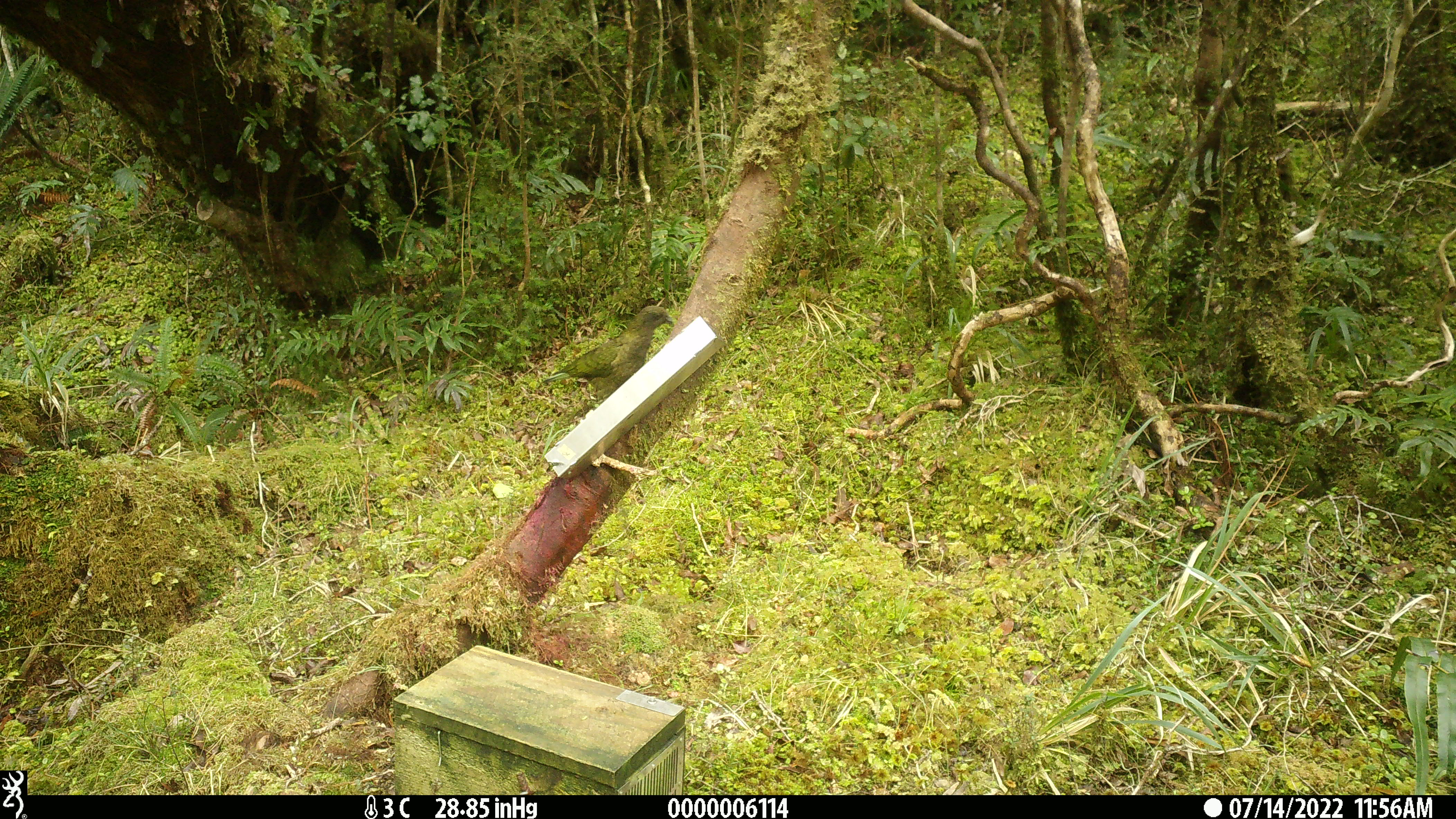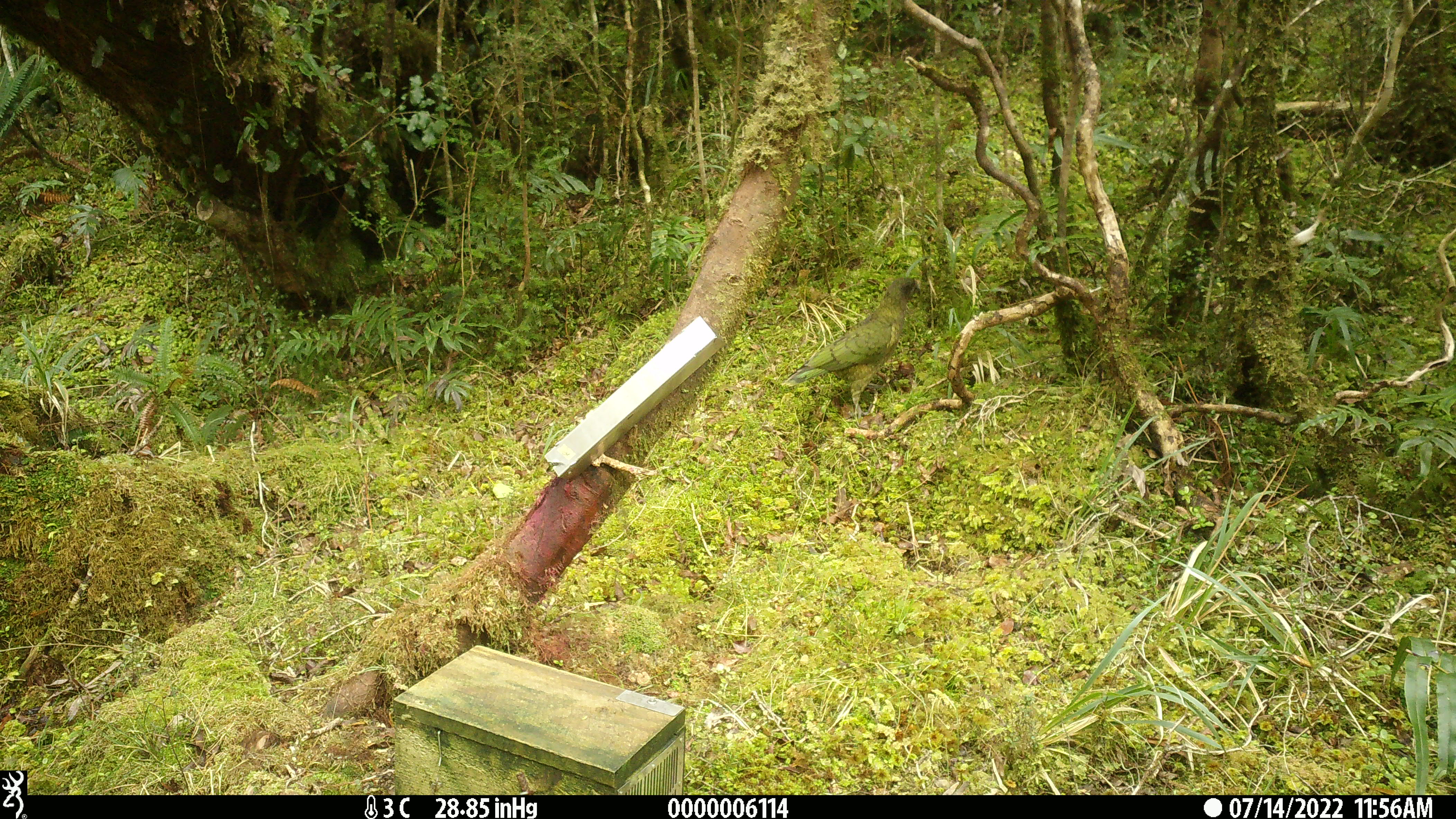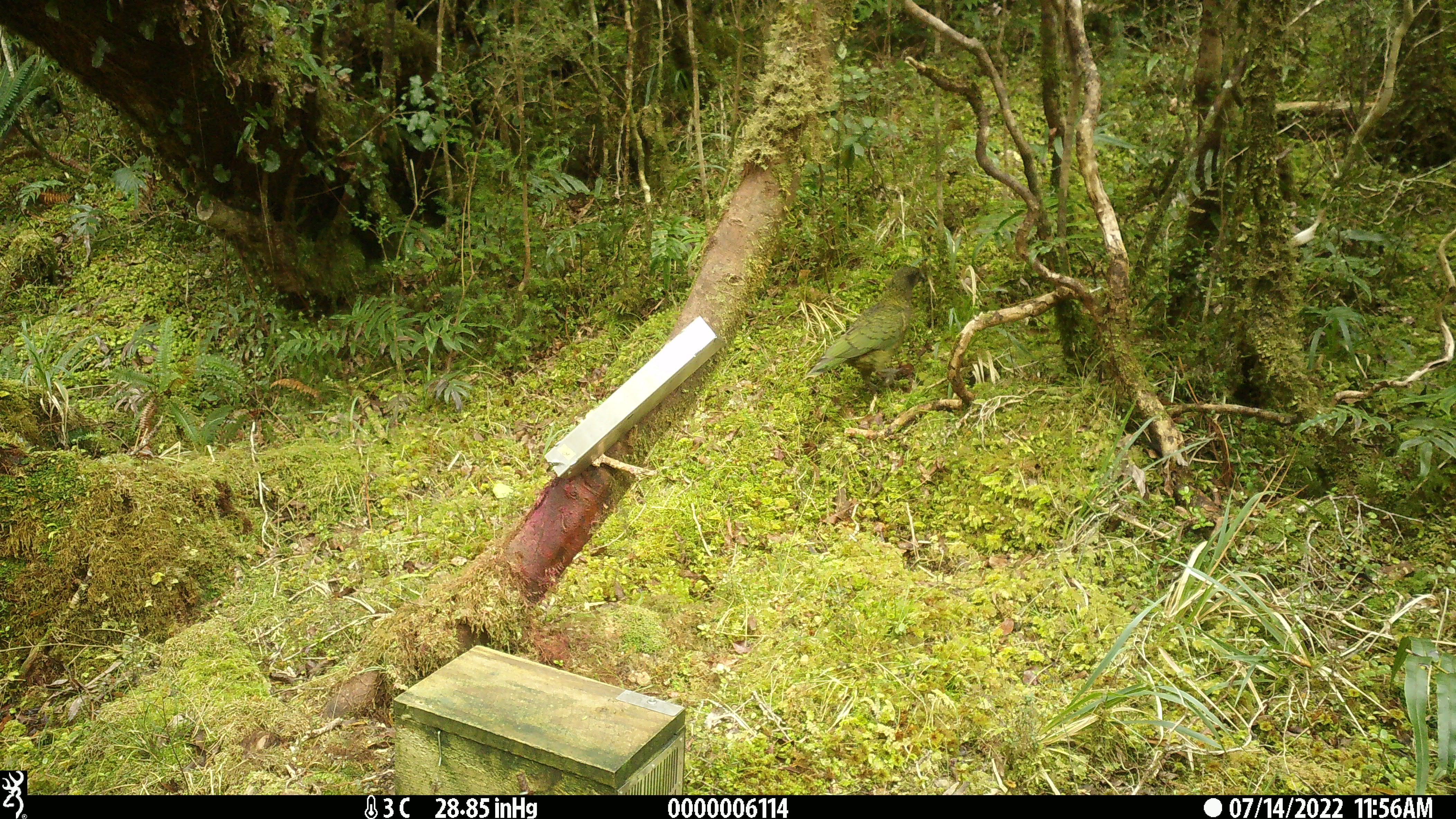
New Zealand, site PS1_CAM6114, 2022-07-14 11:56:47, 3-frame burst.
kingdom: Animalia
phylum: Chordata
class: Aves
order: Psittaciformes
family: Strigopidae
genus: Nestor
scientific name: Nestor notabilis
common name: kea